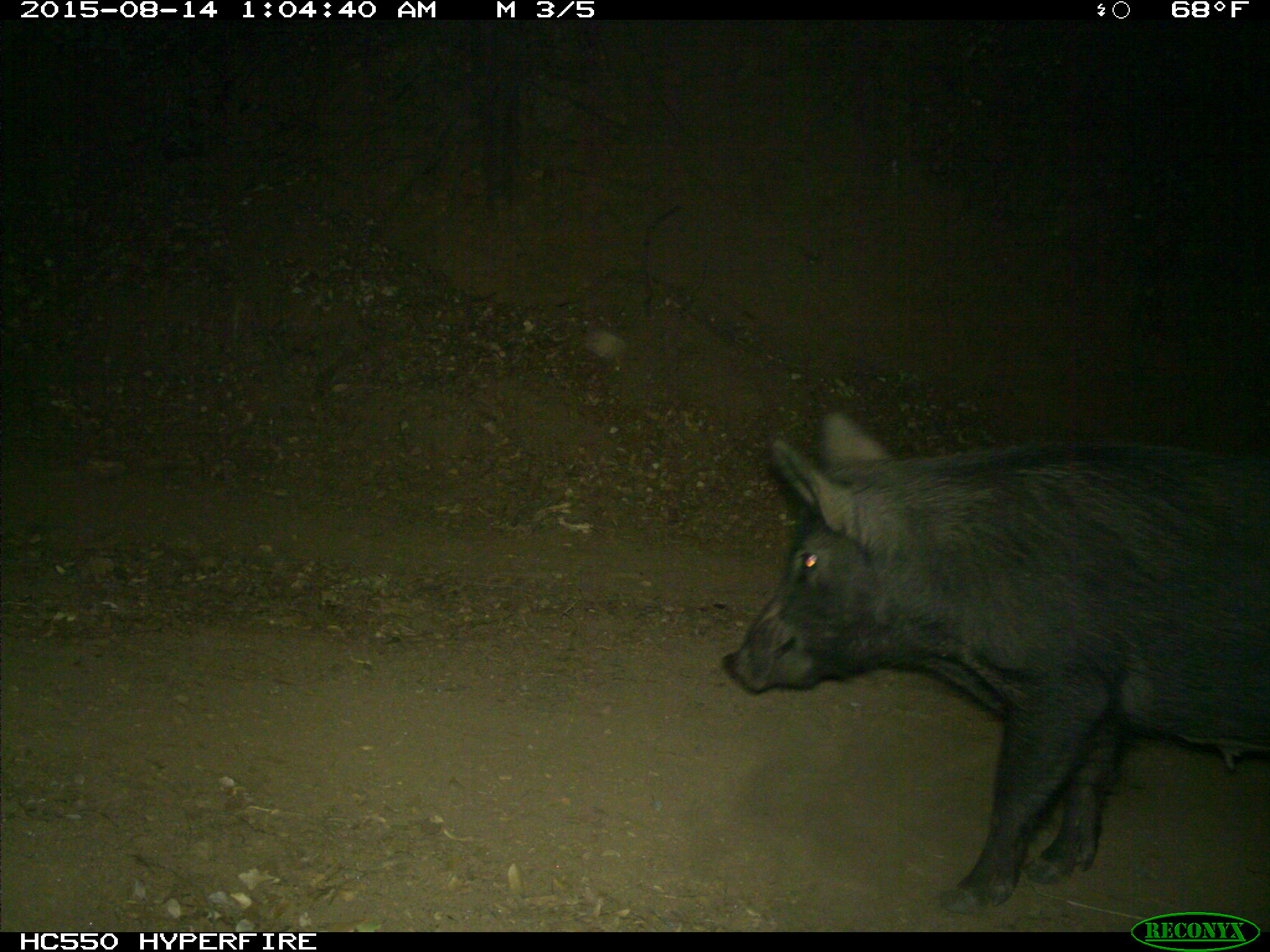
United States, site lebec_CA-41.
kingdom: Animalia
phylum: Chordata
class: Mammalia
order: Artiodactyla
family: Suidae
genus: Sus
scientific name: Sus scrofa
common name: wild boar